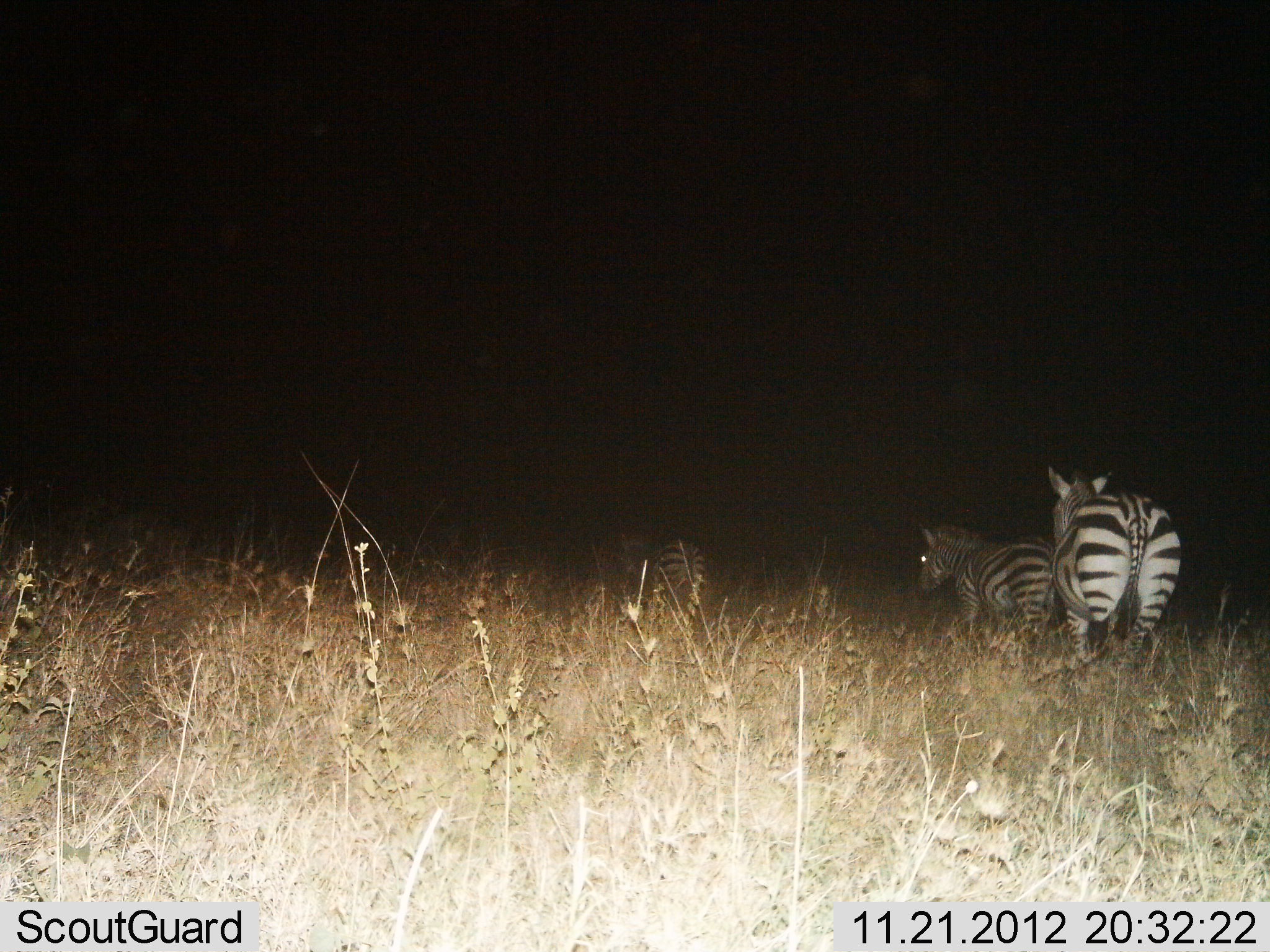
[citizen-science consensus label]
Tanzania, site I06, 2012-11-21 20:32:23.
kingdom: Animalia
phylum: Chordata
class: Mammalia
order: Perissodactyla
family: Equidae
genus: Equus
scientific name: Equus quagga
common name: plains zebra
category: zebra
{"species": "zebra (plains zebra) (Equus quagga)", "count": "3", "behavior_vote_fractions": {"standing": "20%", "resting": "0%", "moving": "80%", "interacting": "0%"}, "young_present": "10%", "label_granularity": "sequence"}